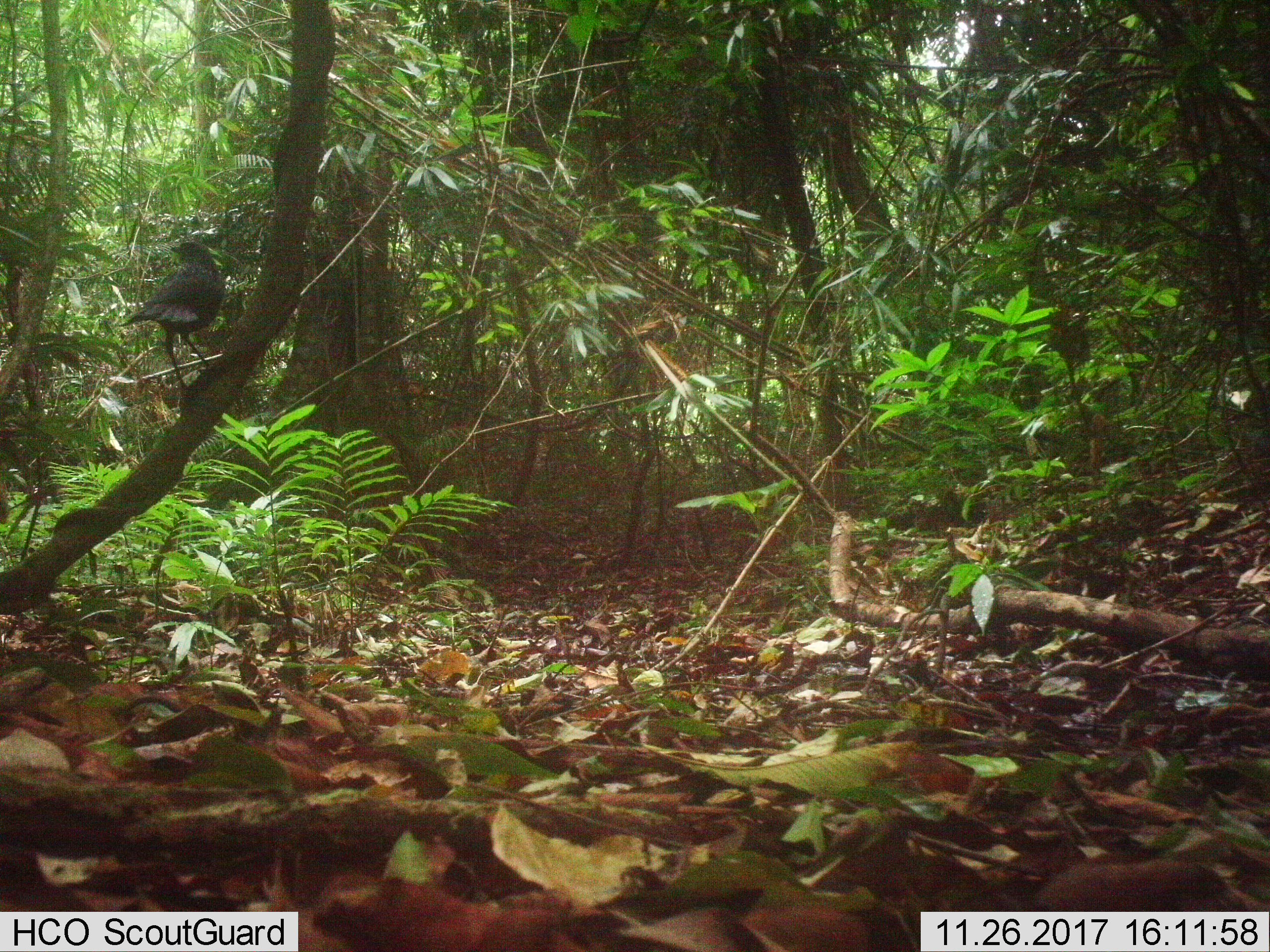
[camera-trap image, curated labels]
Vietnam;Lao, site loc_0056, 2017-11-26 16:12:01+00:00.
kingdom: Animalia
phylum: Chordata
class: Aves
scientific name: Aves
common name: bird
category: unidentified bird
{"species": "unidentified bird (bird) (Aves)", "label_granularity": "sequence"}